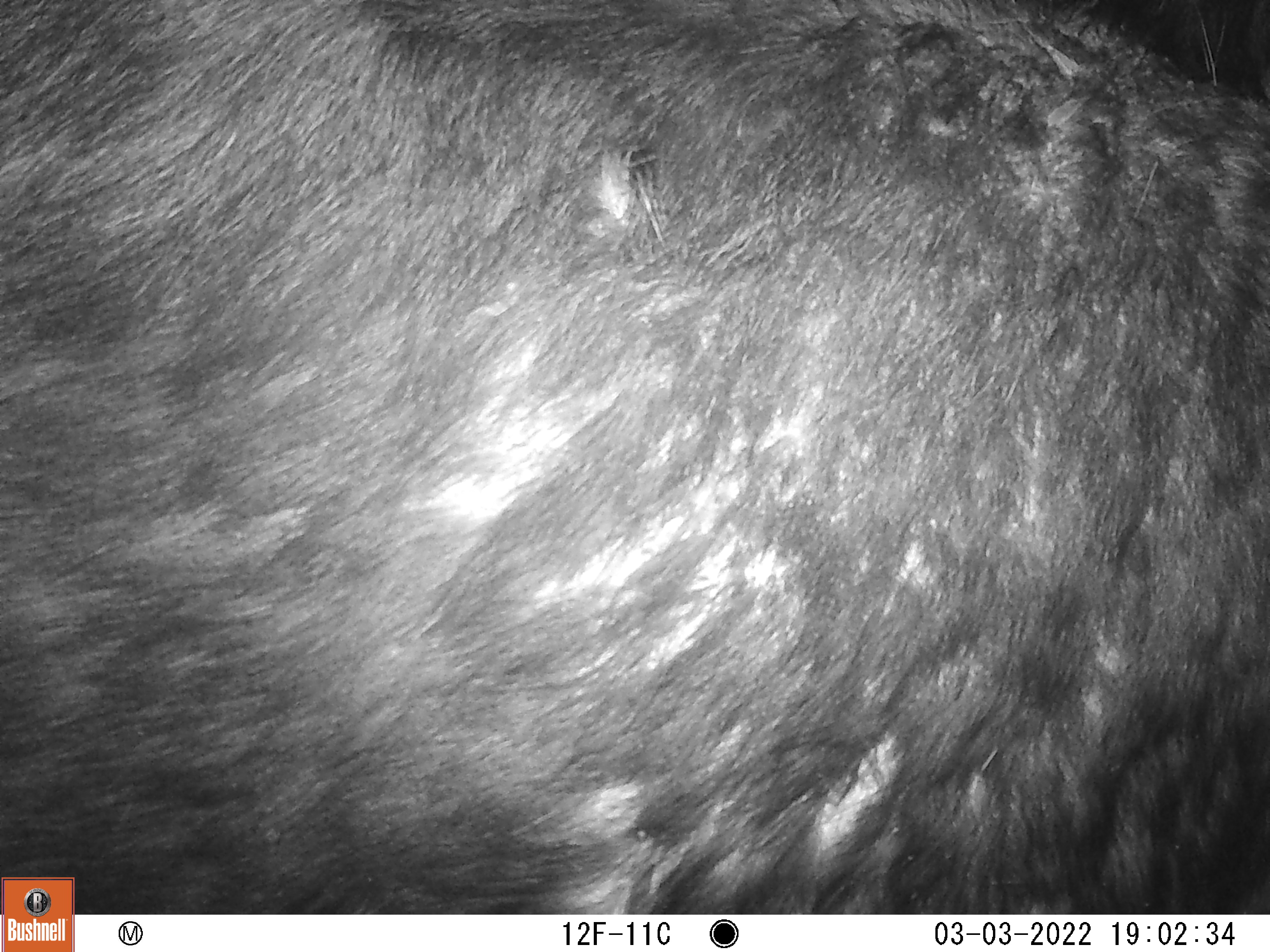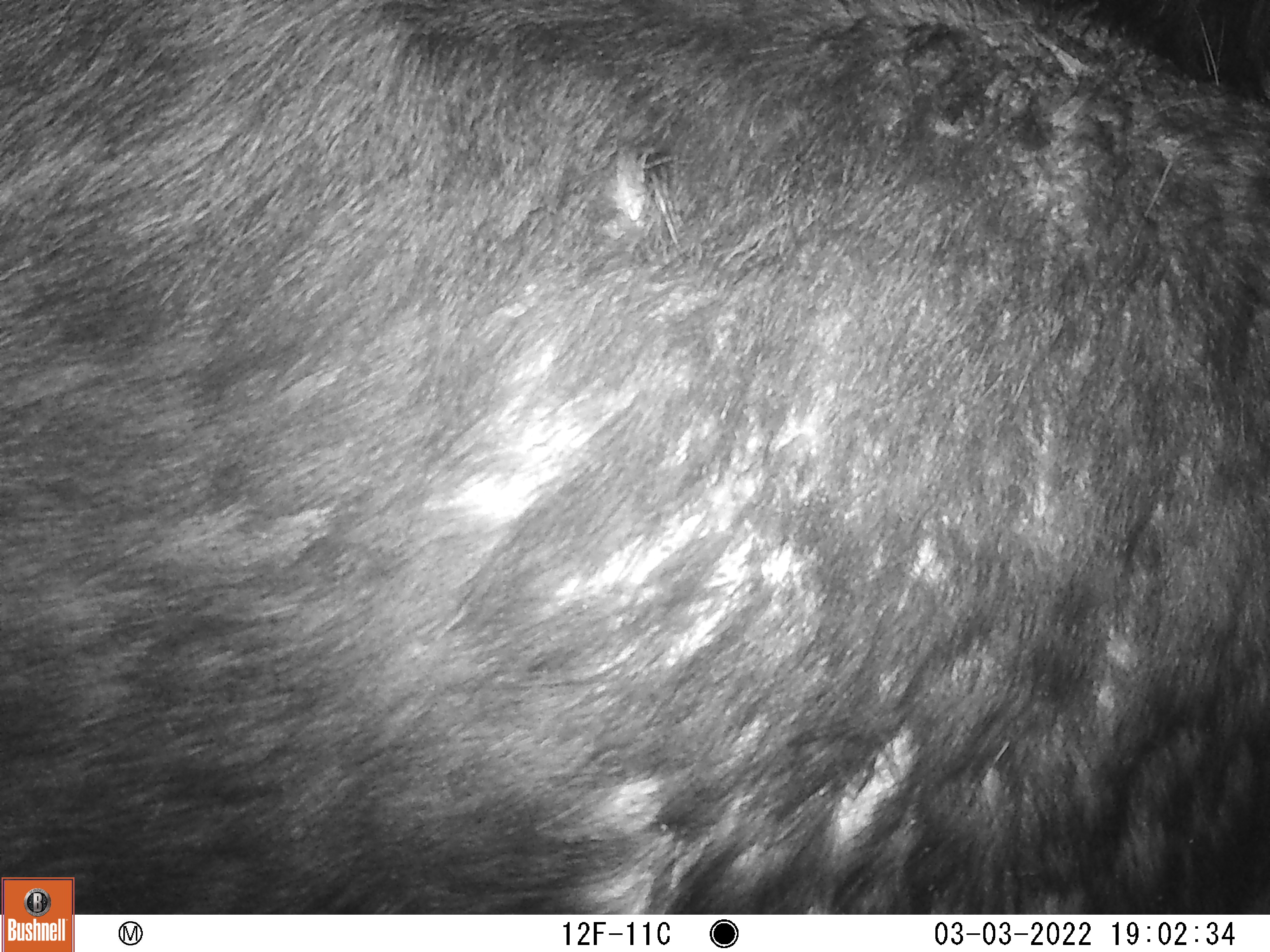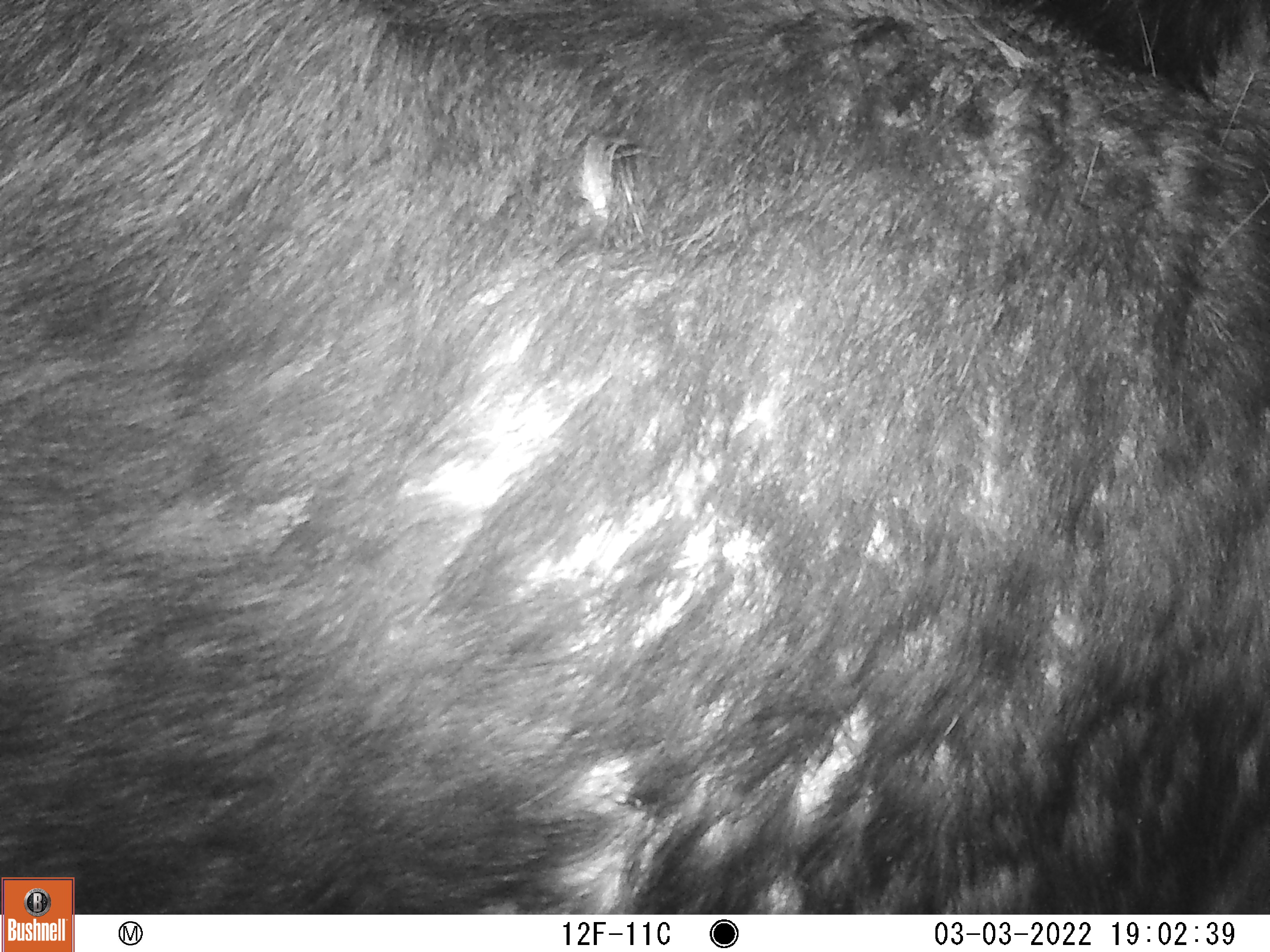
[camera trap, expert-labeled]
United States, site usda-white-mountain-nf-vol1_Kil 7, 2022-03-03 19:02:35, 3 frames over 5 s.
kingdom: Animalia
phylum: Chordata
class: Mammalia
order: Artiodactyla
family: Cervidae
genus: Alces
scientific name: Alces alces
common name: moose